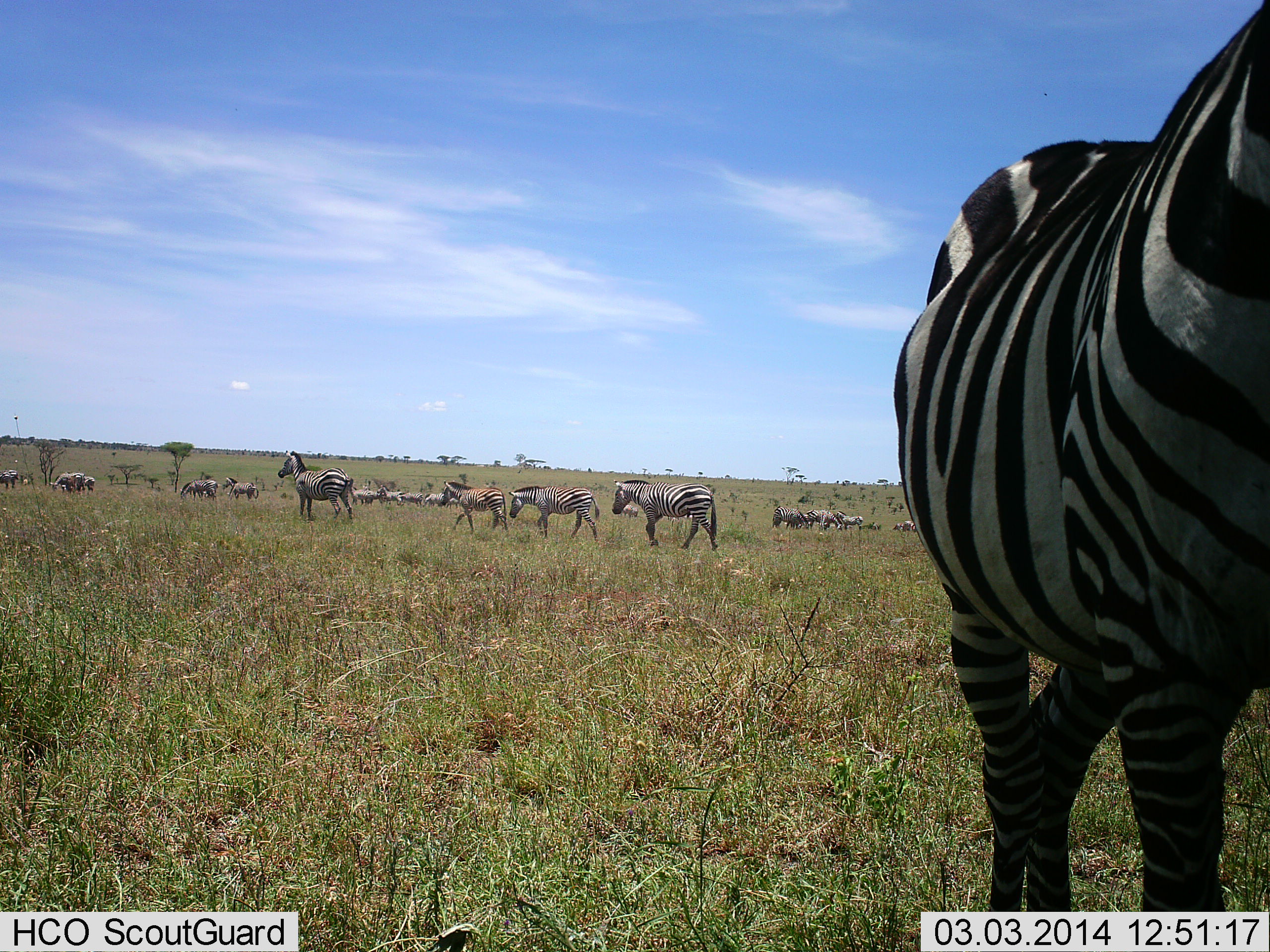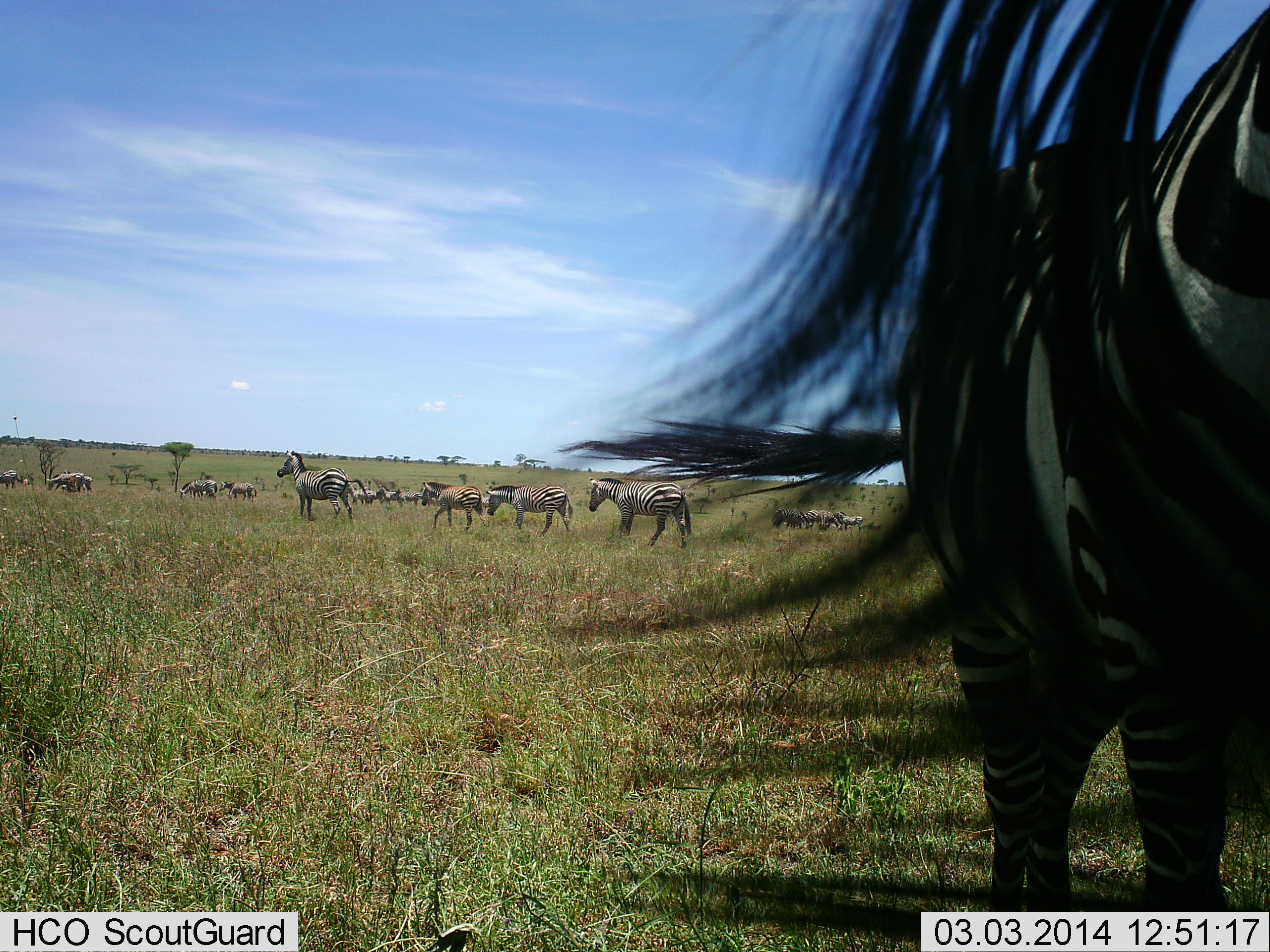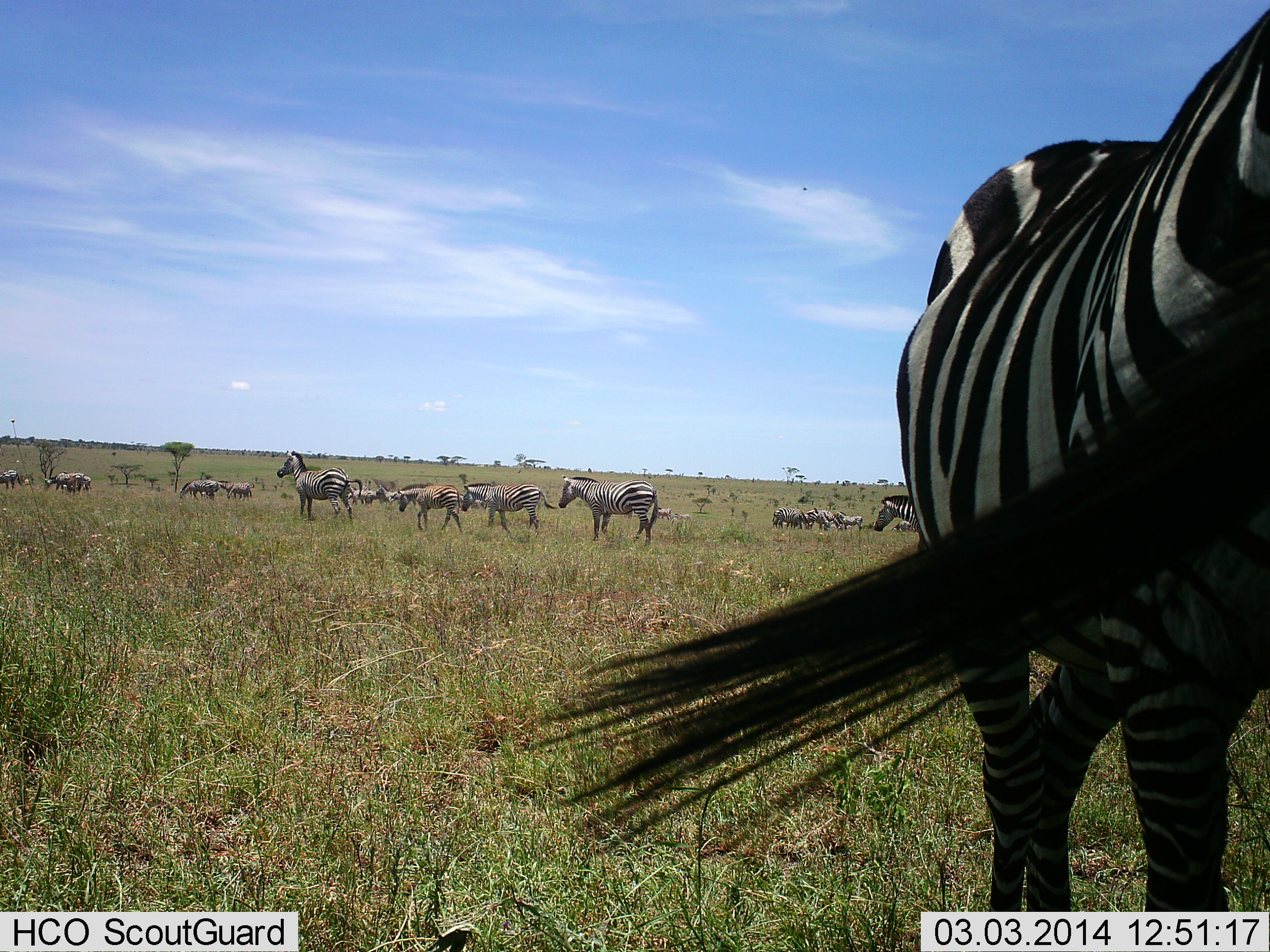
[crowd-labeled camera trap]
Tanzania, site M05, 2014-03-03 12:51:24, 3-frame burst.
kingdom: Animalia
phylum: Chordata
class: Mammalia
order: Perissodactyla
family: Equidae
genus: Equus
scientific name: Equus quagga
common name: plains zebra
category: zebra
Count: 11-50.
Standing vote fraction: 58%.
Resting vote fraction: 5%.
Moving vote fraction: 84%.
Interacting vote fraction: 11%.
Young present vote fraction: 11%.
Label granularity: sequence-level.